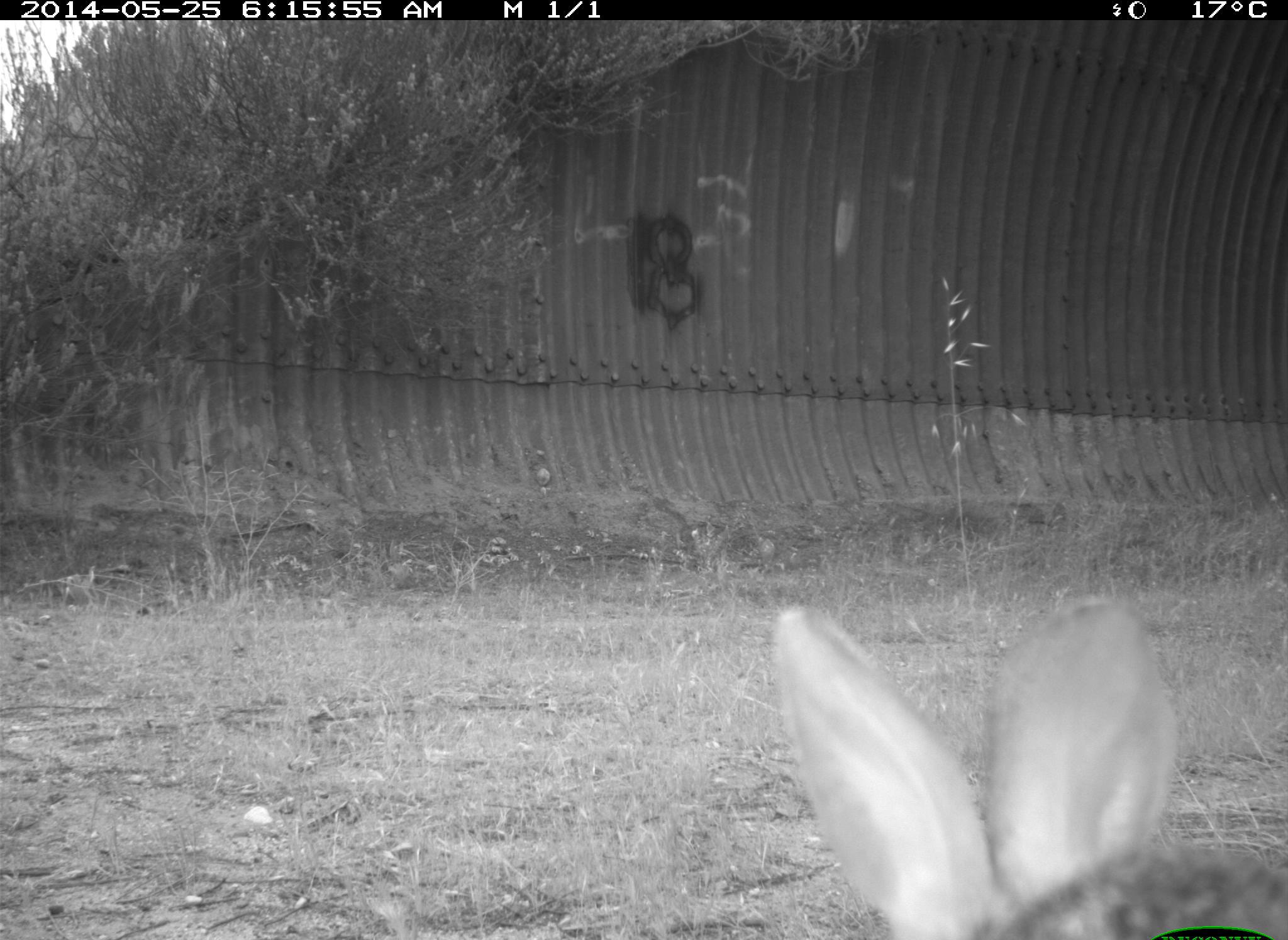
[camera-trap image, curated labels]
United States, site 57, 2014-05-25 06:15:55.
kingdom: Animalia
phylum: Chordata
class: Mammalia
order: Lagomorpha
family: Leporidae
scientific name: Leporidae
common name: rabbits and hares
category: rabbit